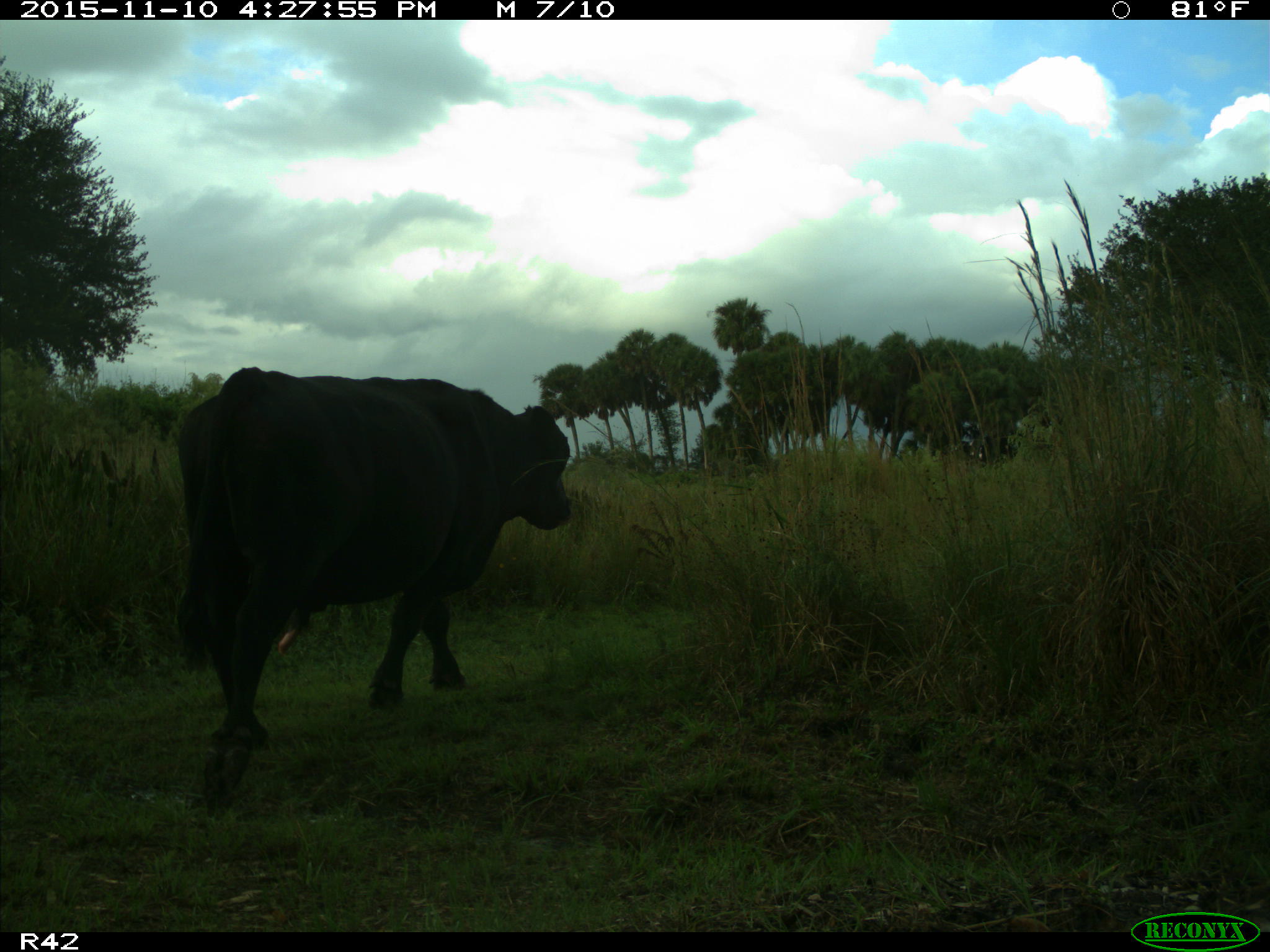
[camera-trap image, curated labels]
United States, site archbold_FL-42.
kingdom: Animalia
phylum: Chordata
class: Mammalia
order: Artiodactyla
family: Bovidae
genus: Bos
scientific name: Bos taurus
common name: domestic cow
Bos taurus (domestic cow).